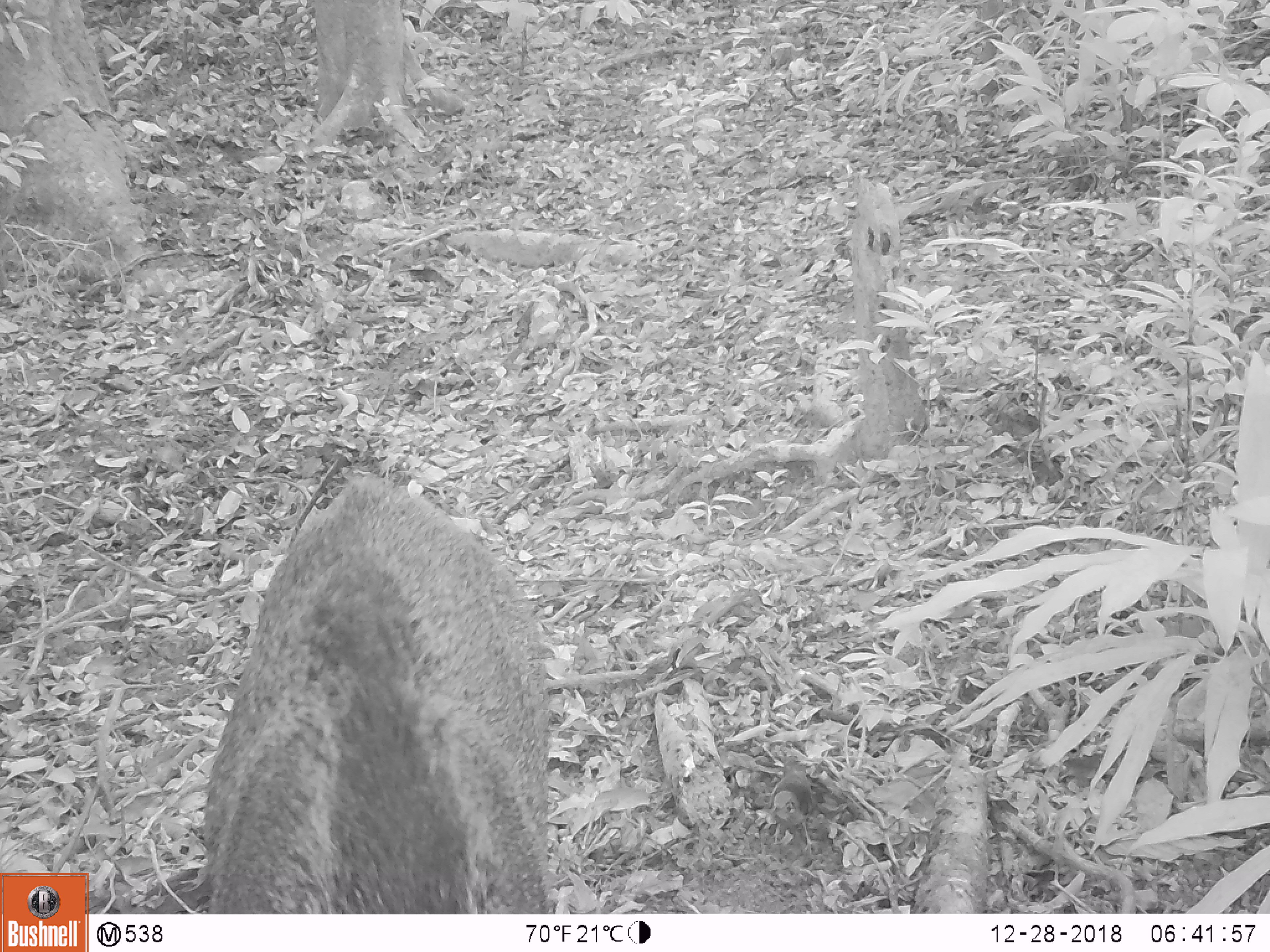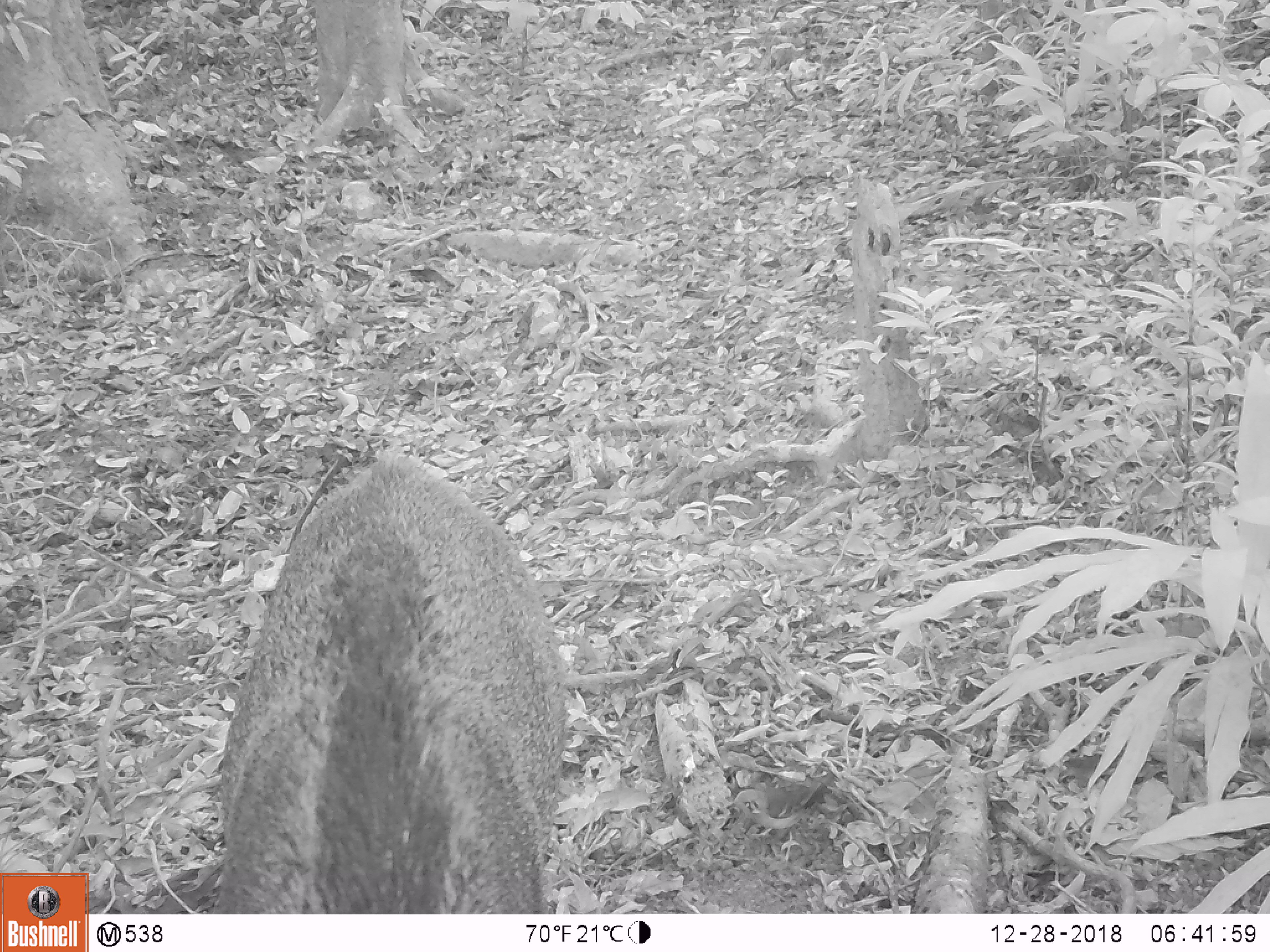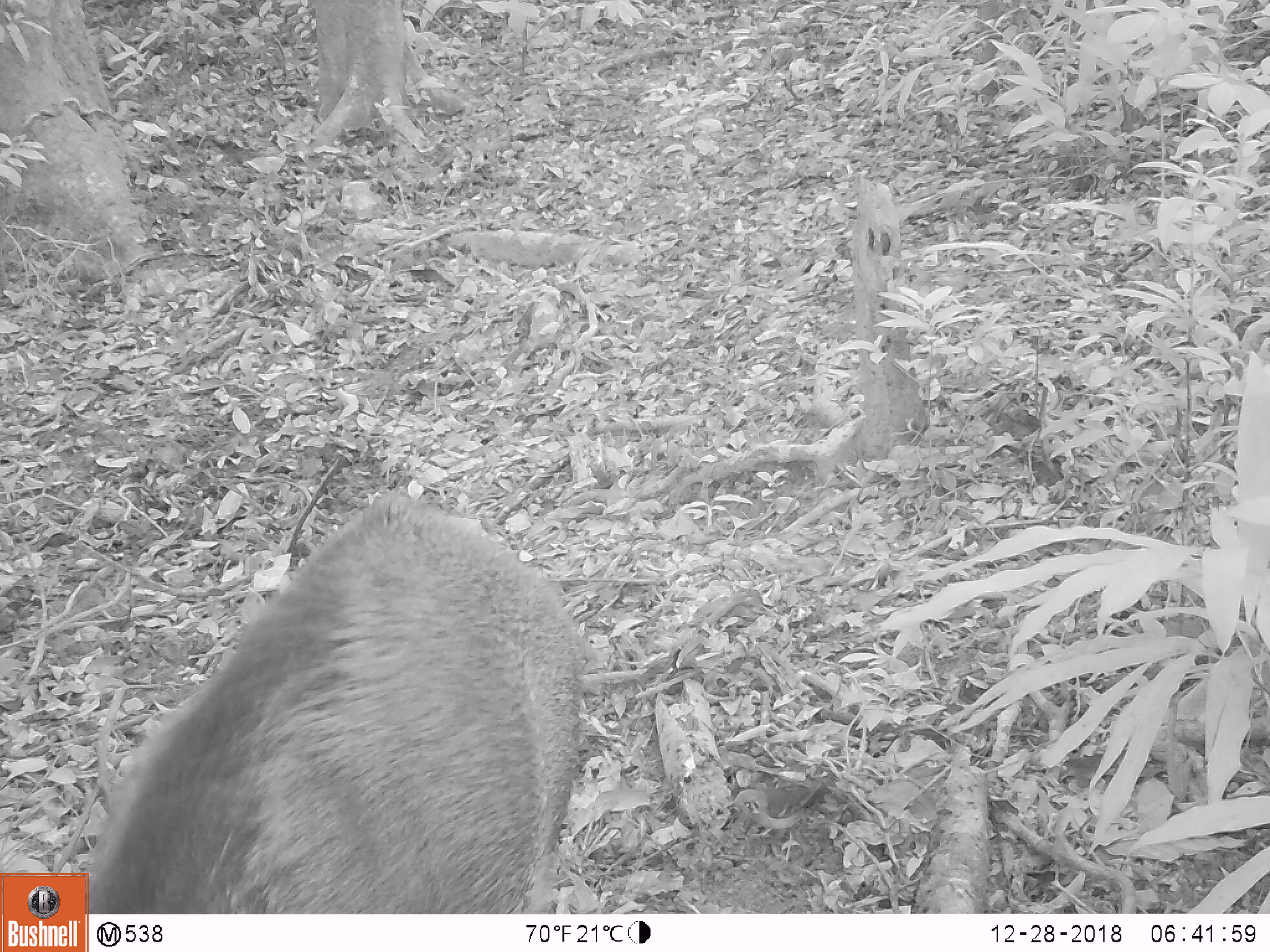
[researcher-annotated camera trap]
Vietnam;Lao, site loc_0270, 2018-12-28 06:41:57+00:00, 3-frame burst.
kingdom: Animalia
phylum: Chordata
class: Mammalia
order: Artiodactyla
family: Suidae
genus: Sus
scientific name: Sus scrofa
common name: eurasian wild pig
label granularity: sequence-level